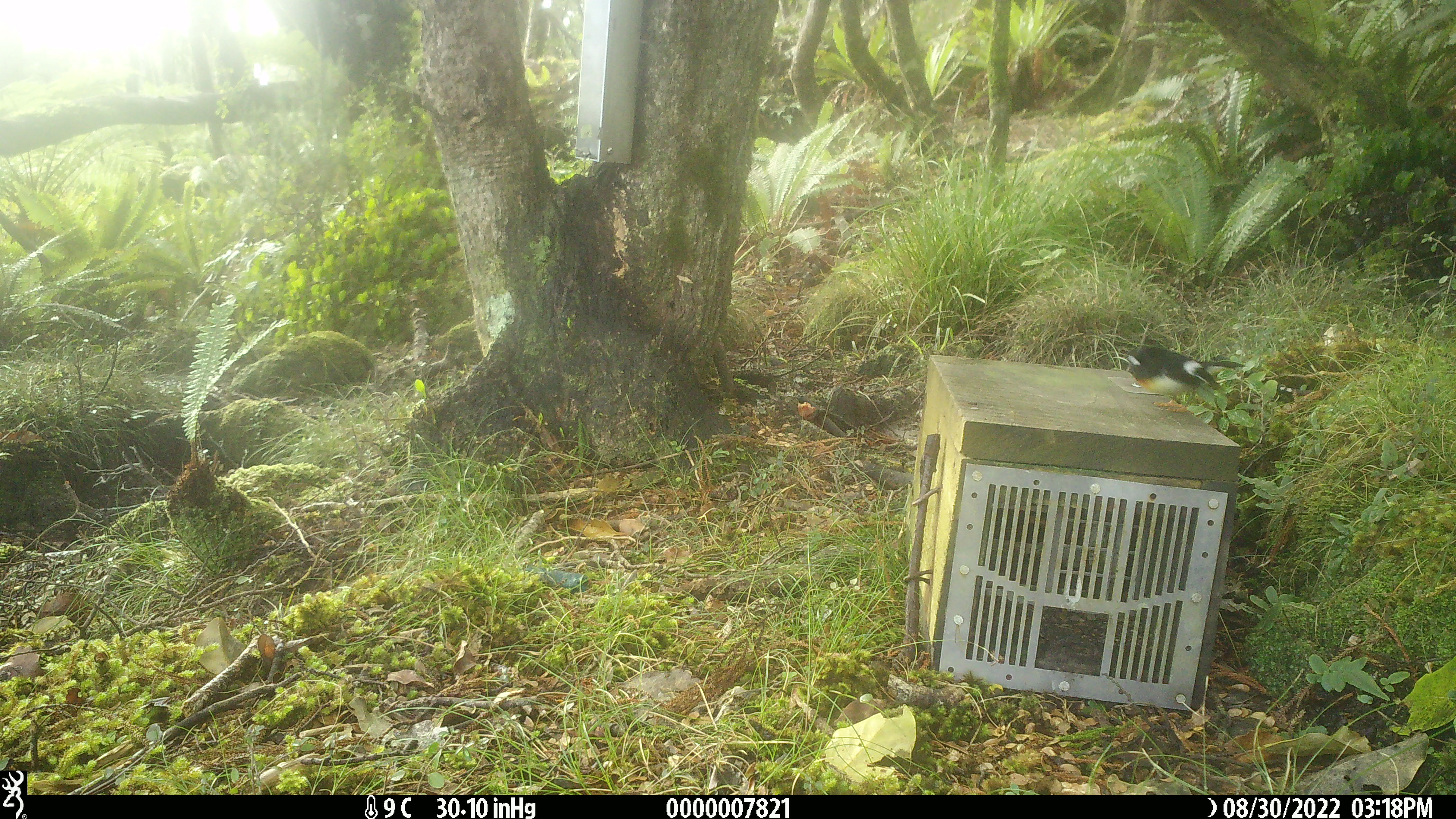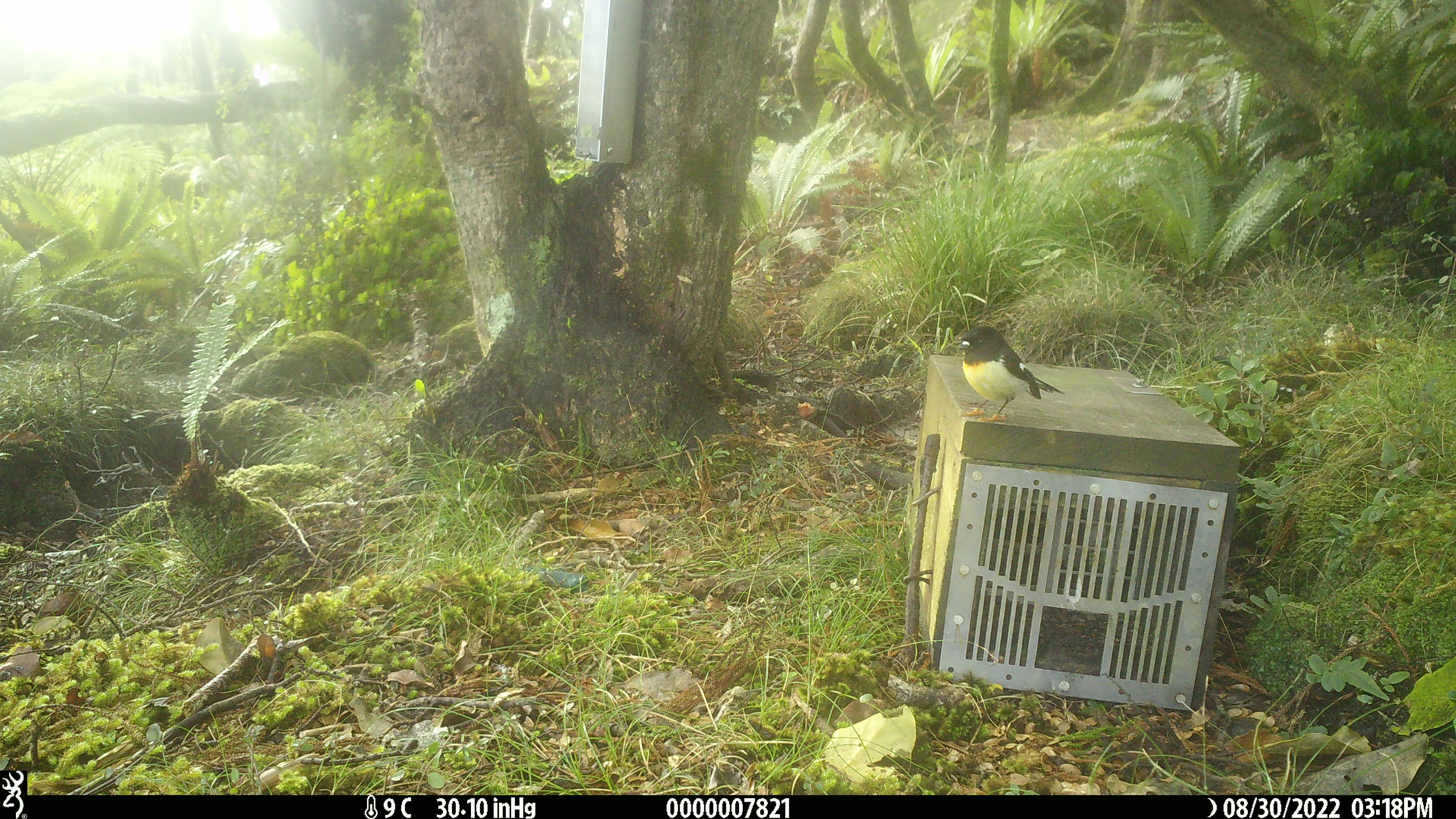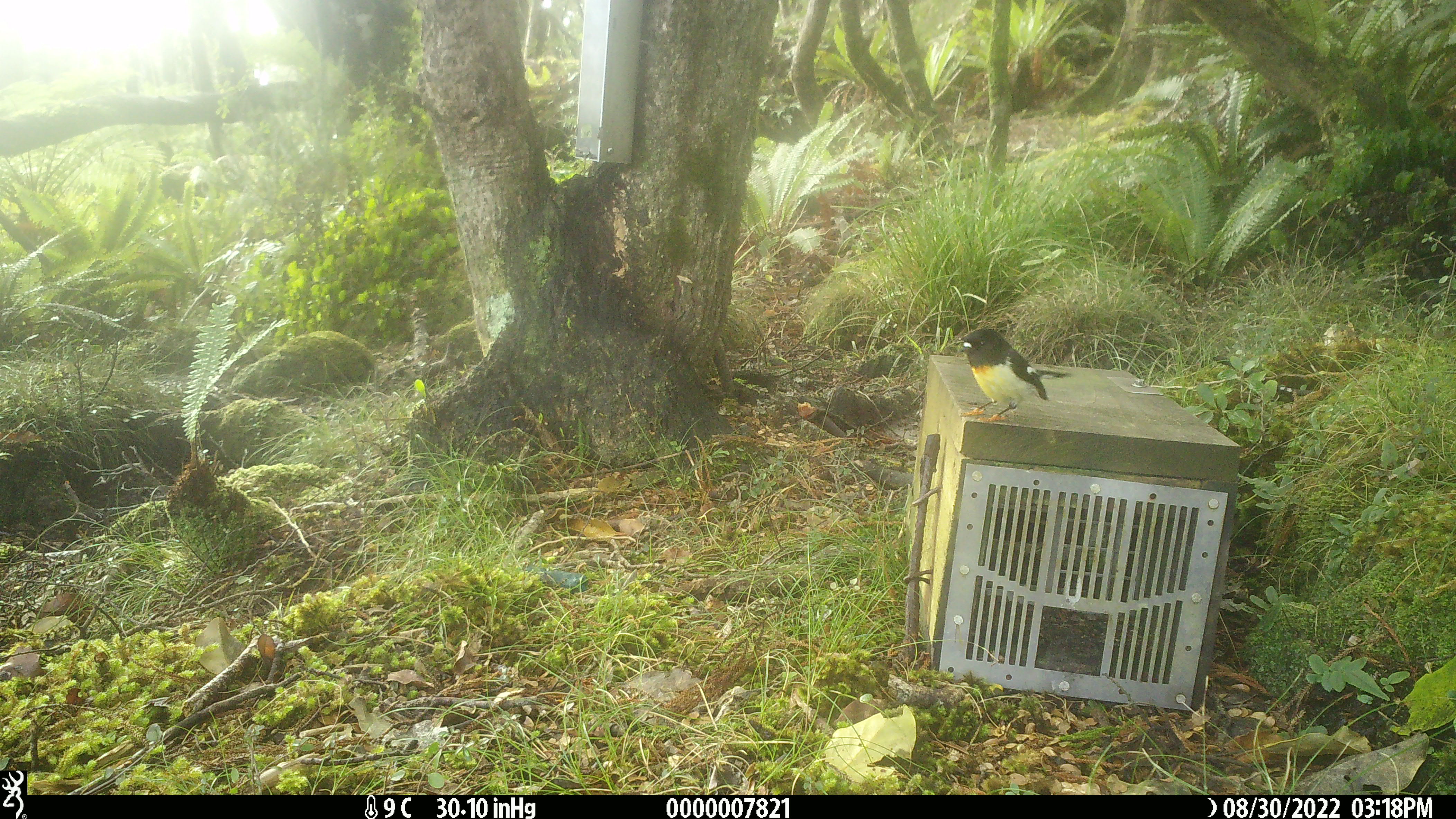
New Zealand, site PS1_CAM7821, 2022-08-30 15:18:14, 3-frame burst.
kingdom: Animalia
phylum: Chordata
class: Aves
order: Passeriformes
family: Petroicidae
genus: Petroica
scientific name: Petroica macrocephala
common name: tomtit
Tomtit (Petroica macrocephala).